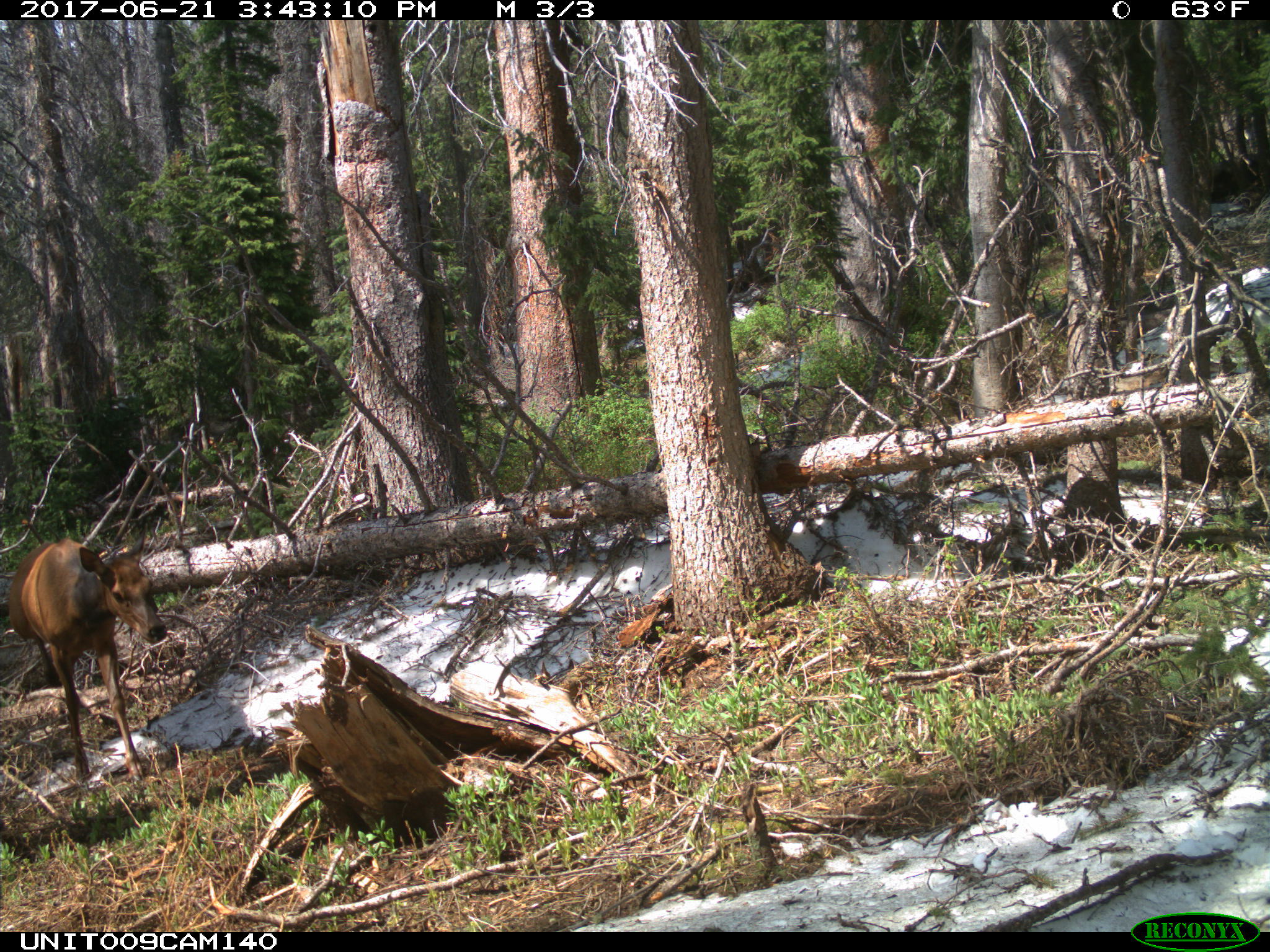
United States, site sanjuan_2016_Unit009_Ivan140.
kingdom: Animalia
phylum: Chordata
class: Mammalia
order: Artiodactyla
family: Cervidae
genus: Cervus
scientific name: Cervus elaphus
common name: red deer